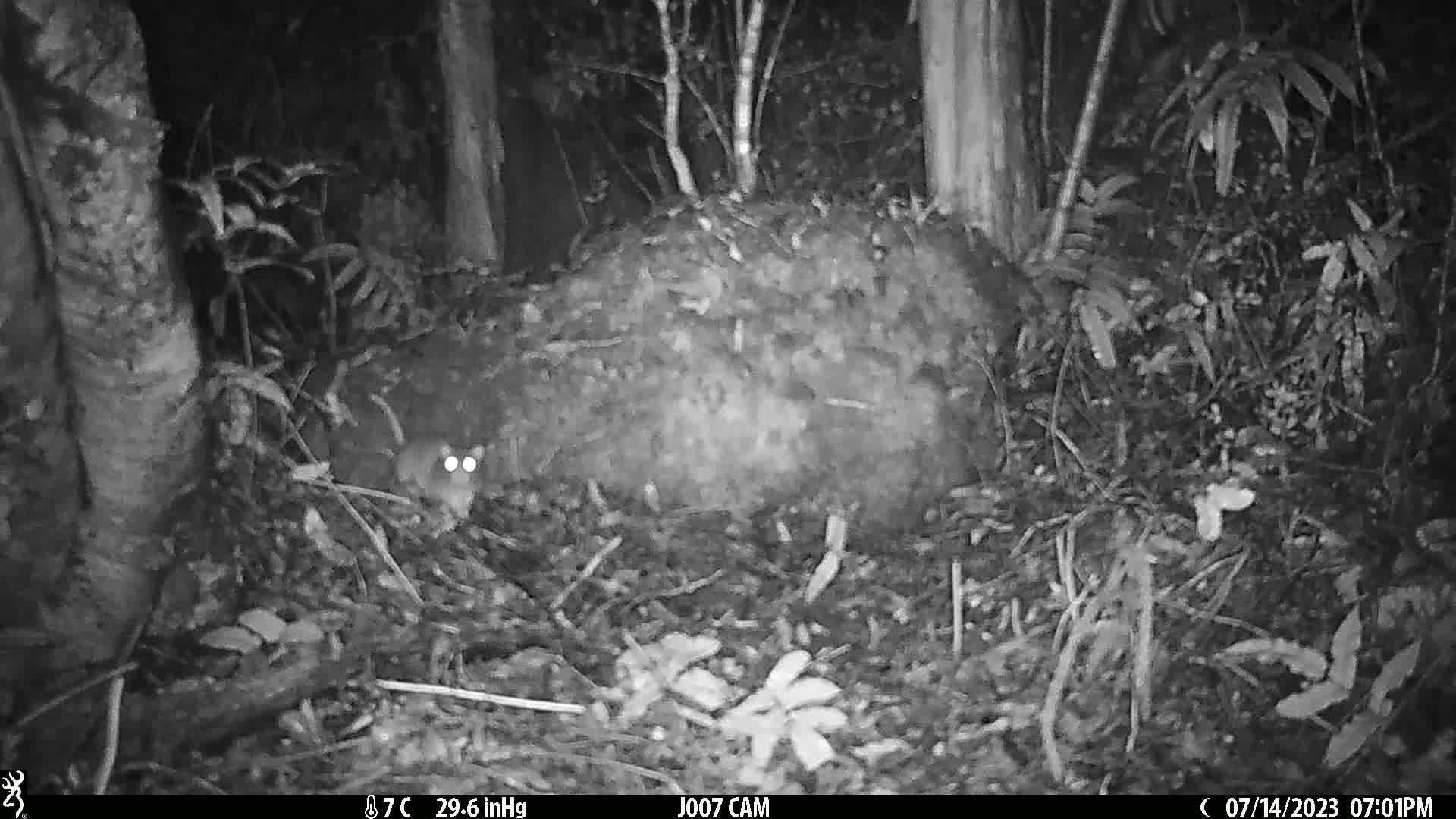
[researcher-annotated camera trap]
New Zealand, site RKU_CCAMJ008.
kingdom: Animalia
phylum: Chordata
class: Mammalia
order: Rodentia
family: Muridae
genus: Rattus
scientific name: Rattus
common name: rat